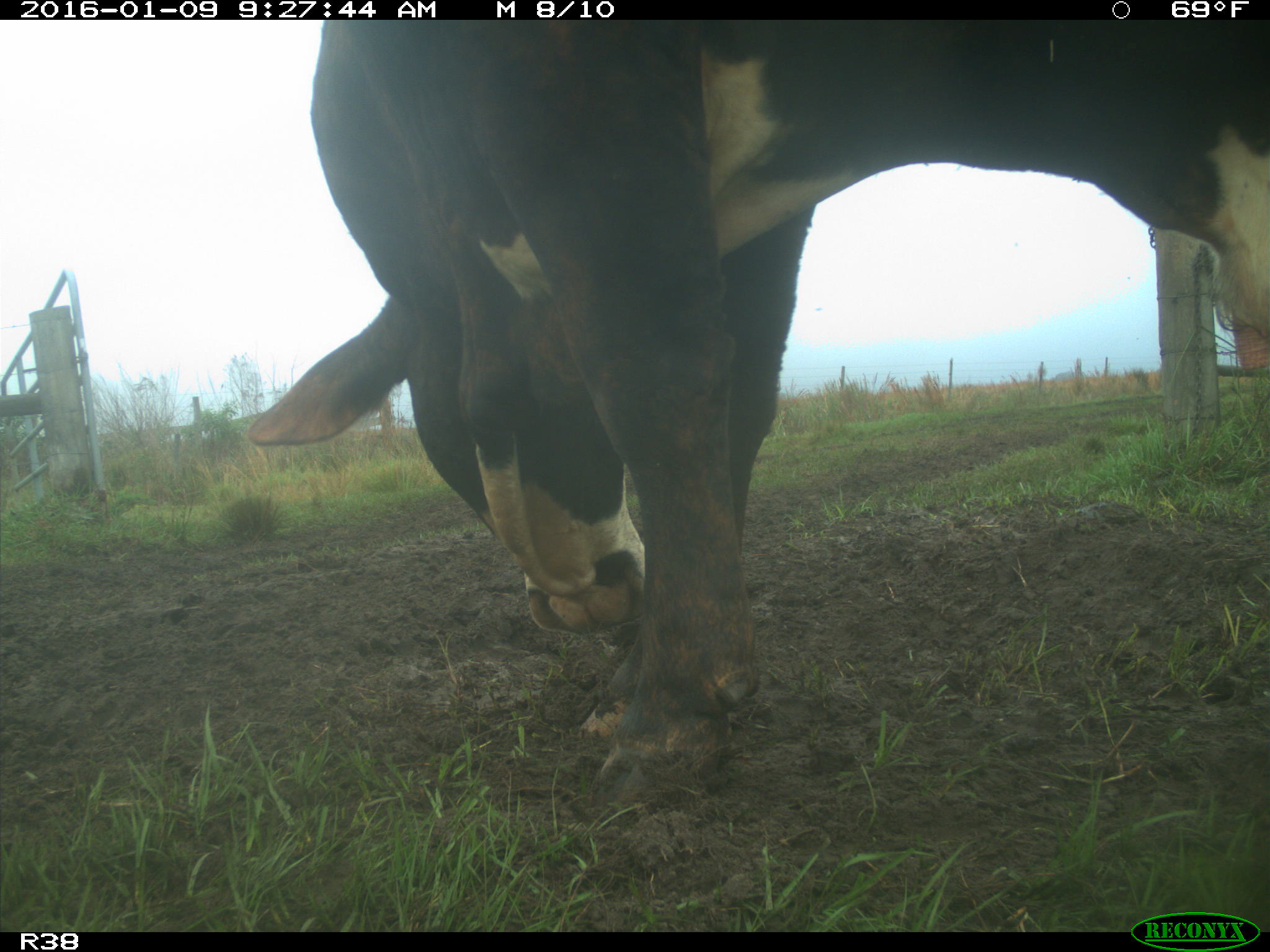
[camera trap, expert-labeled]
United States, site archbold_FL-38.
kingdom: Animalia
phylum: Chordata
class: Mammalia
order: Artiodactyla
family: Bovidae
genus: Bos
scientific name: Bos taurus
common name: domestic cow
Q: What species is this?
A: Bos taurus (domestic cow).